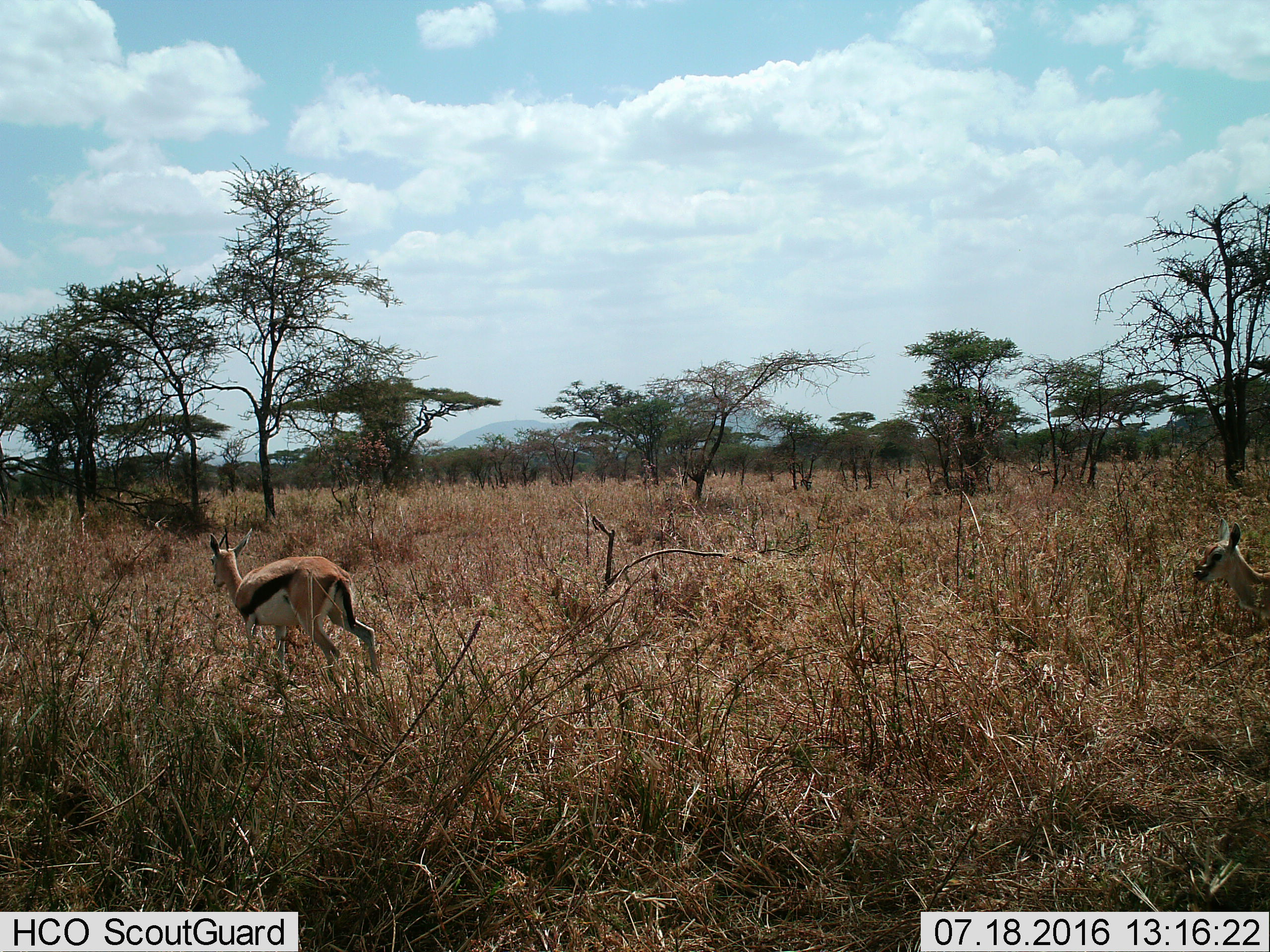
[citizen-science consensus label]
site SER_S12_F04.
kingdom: Animalia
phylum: Chordata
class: Mammalia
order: Artiodactyla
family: Bovidae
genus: Eudorcas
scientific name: Eudorcas thomsonii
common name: thomson's gazelle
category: gazellethomsons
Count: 2.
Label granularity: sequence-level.